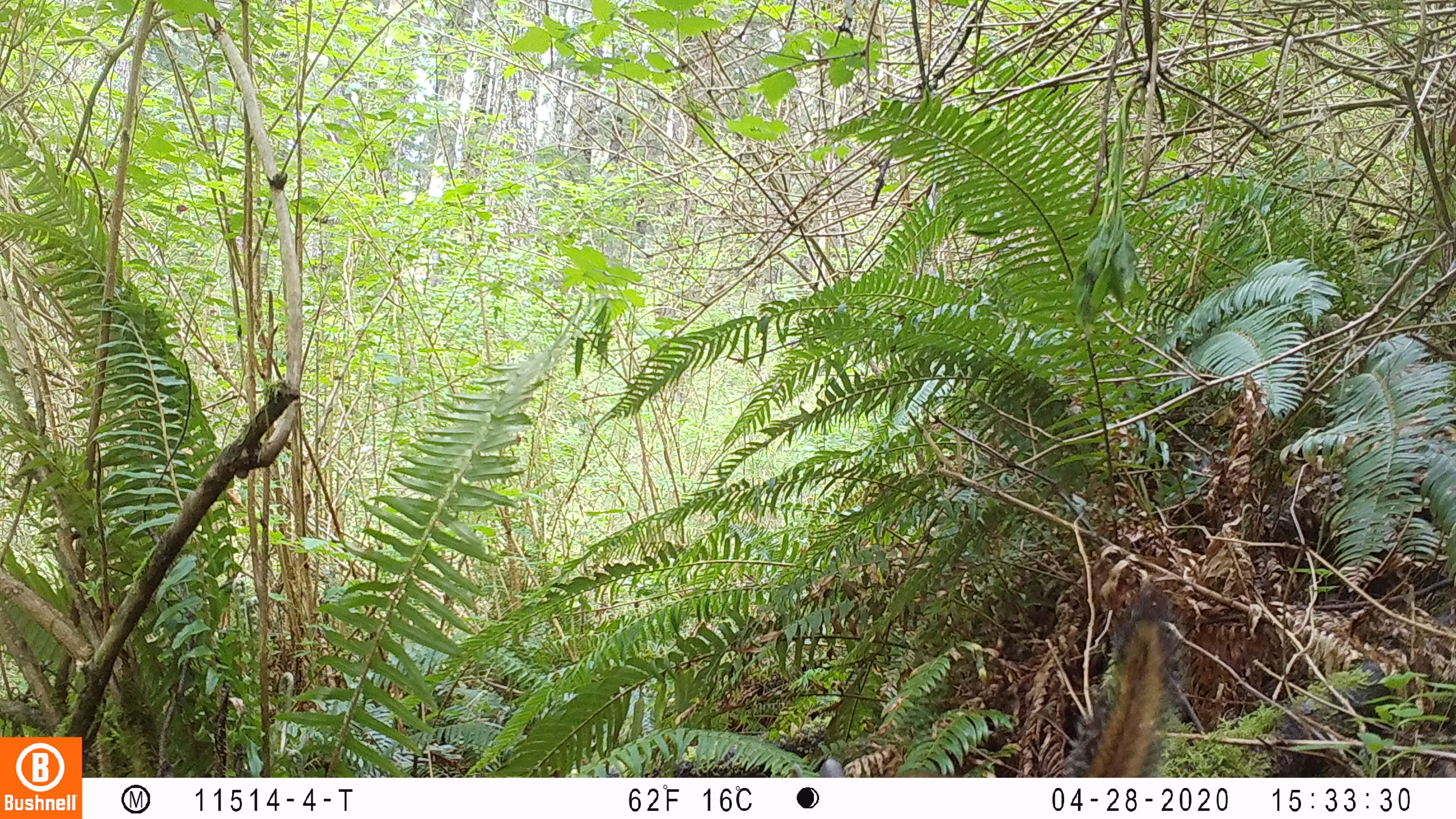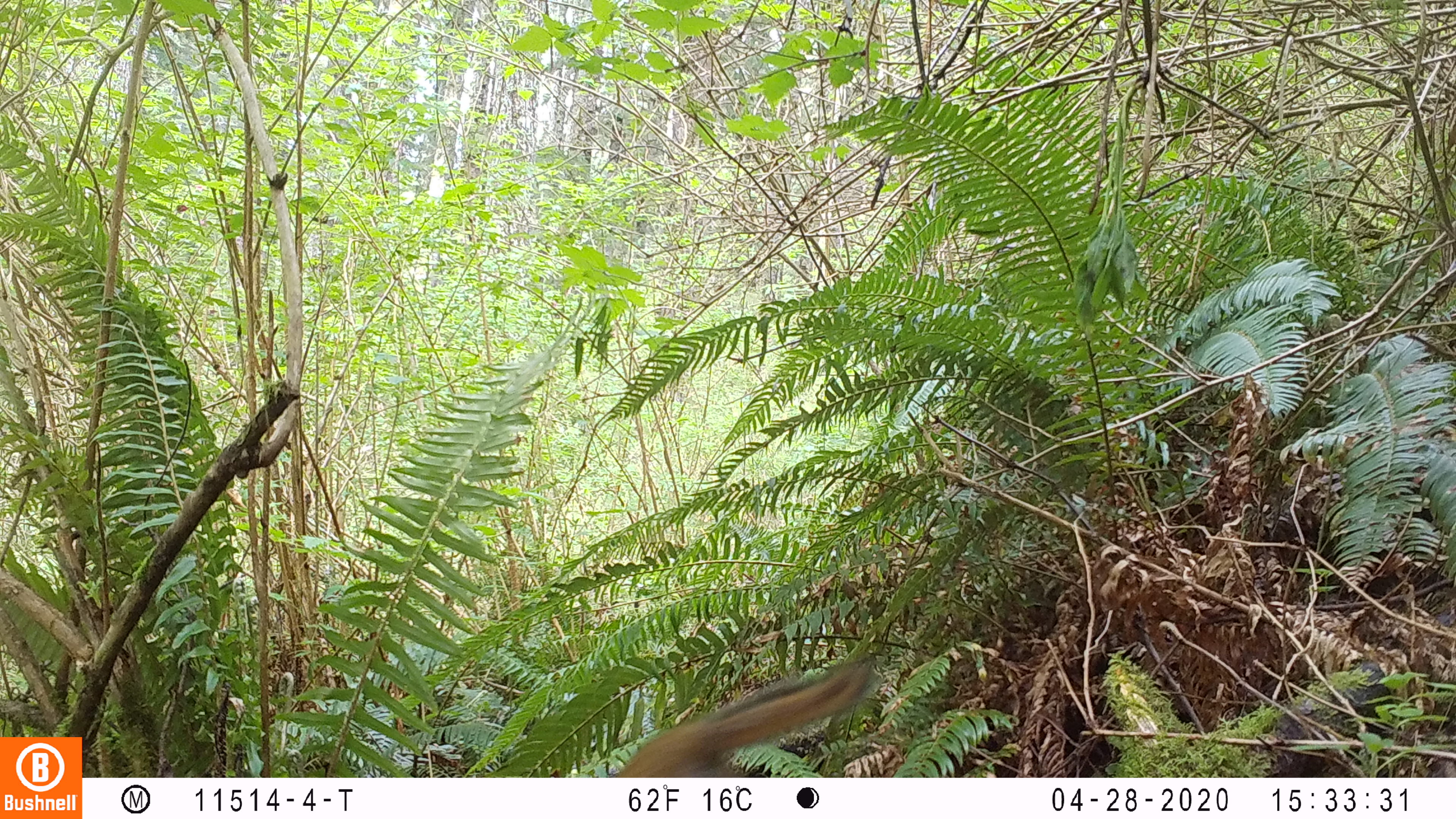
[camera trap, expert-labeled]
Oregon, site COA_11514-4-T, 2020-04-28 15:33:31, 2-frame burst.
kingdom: Animalia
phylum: Chordata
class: Mammalia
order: Rodentia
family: Sciuridae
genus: Neotamias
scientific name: Neotamias townsendii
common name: townsend's chipmunk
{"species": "townsend's chipmunk (Neotamias townsendii)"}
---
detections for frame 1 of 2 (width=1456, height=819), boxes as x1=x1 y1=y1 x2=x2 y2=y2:
townsend's chipmunk: x1=1068 y1=581 x2=1186 y2=774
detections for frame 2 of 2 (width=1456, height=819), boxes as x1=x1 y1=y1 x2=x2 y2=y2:
townsend's chipmunk: x1=611 y1=651 x2=888 y2=774